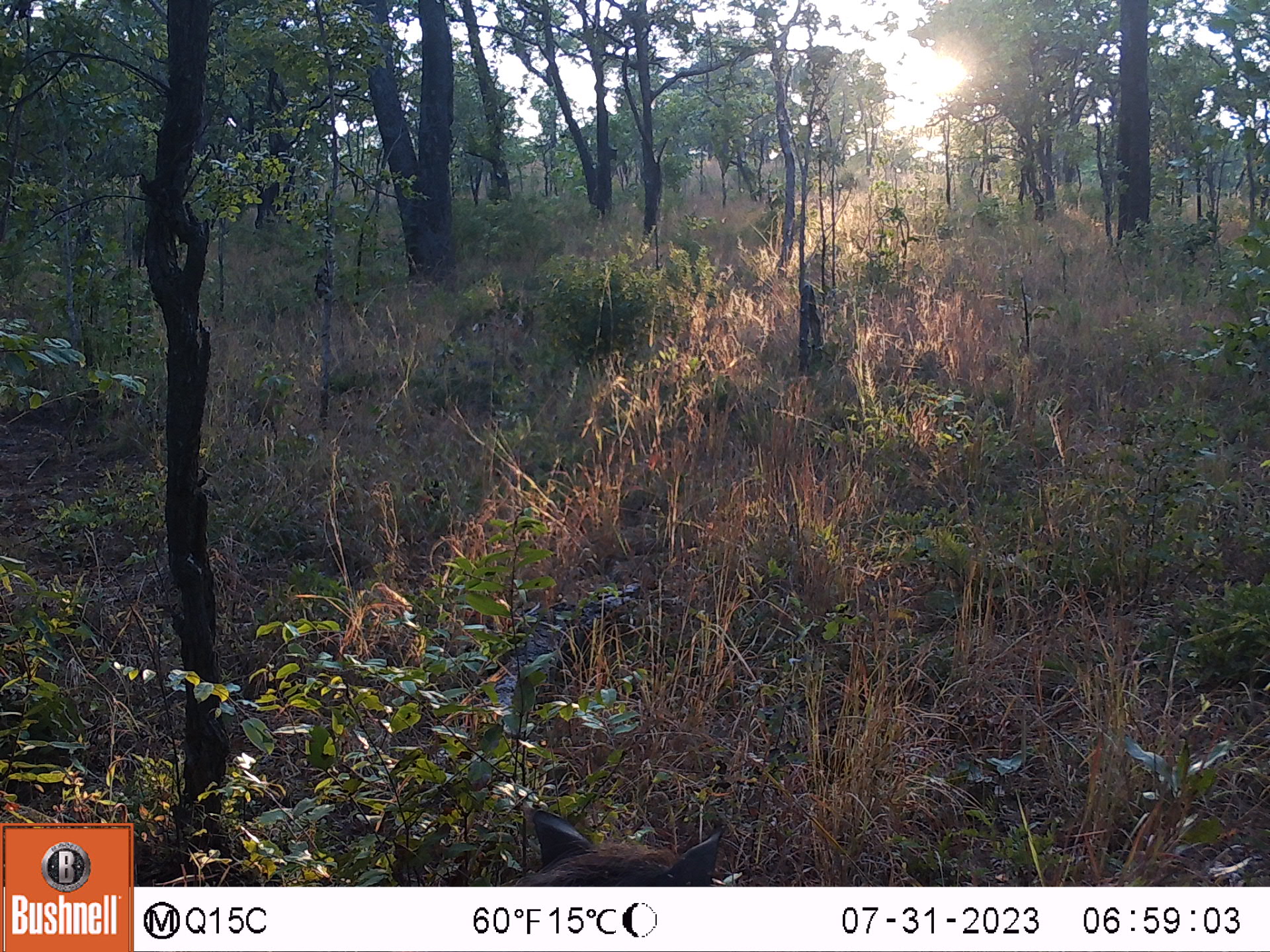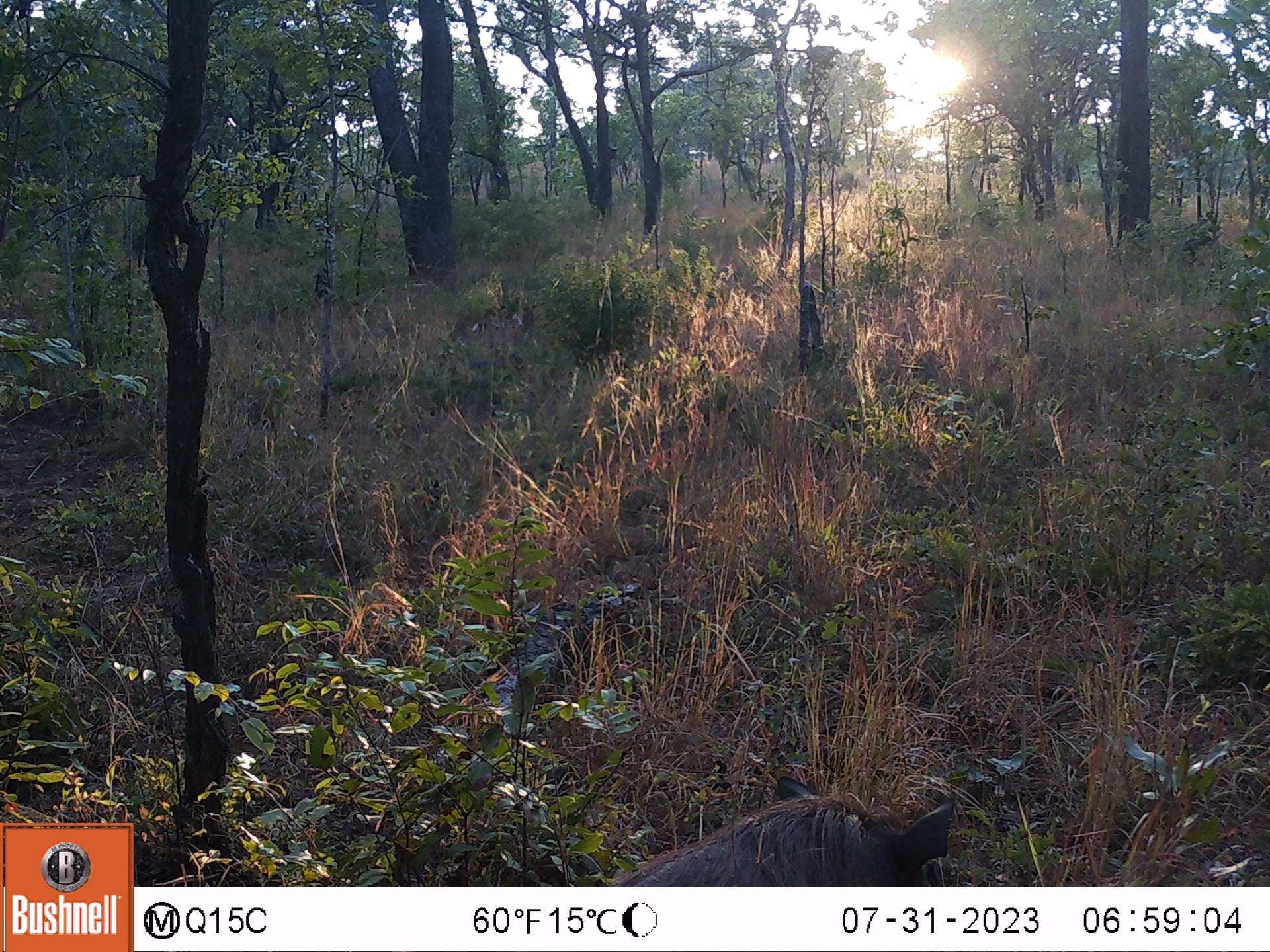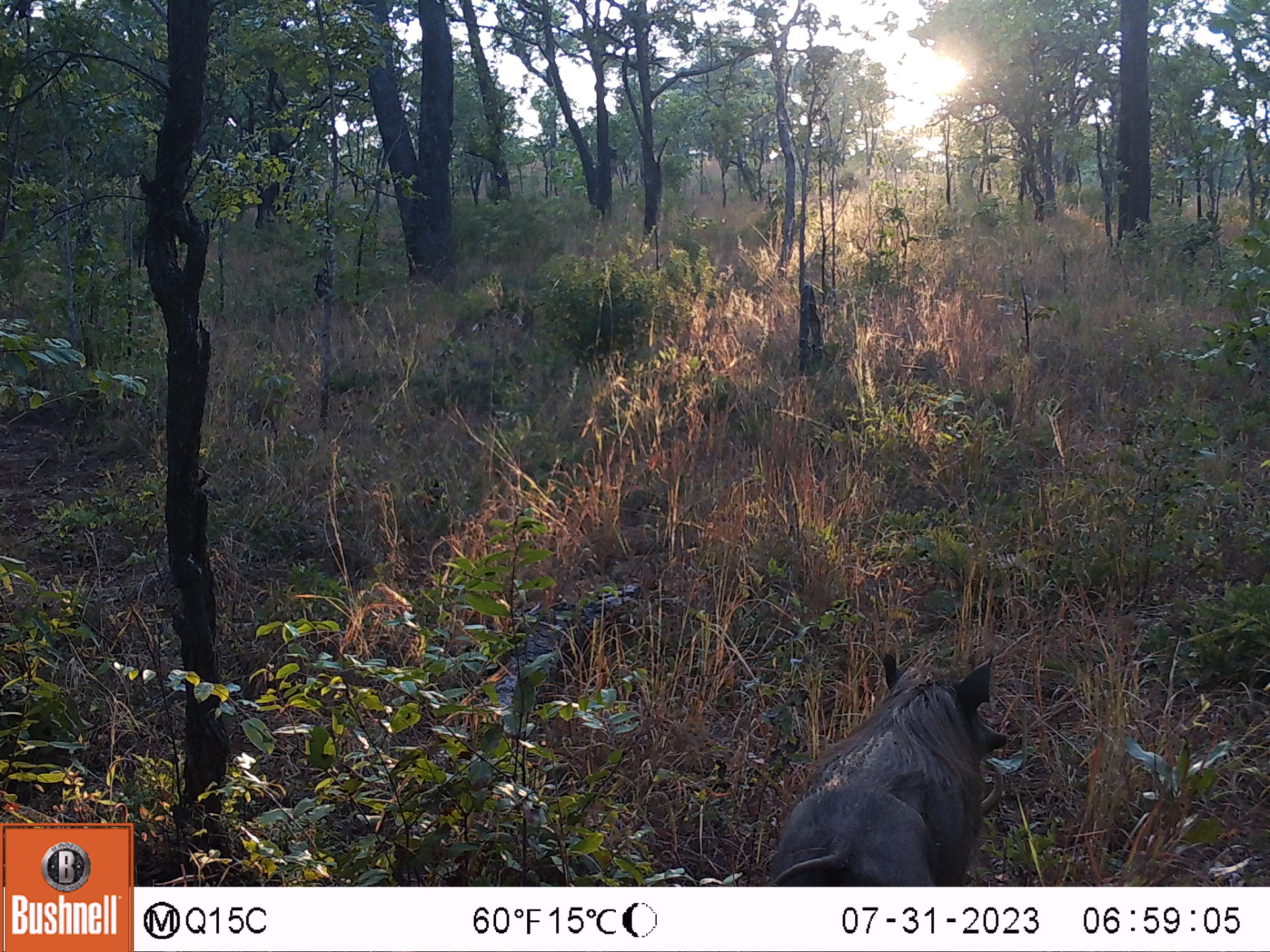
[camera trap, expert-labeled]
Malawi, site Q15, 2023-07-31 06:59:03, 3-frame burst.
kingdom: Animalia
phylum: Chordata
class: Mammalia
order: Artiodactyla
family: Suidae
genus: Phacochoerus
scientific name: Phacochoerus africanus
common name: common warthog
Common warthog (Phacochoerus africanus), count 1.